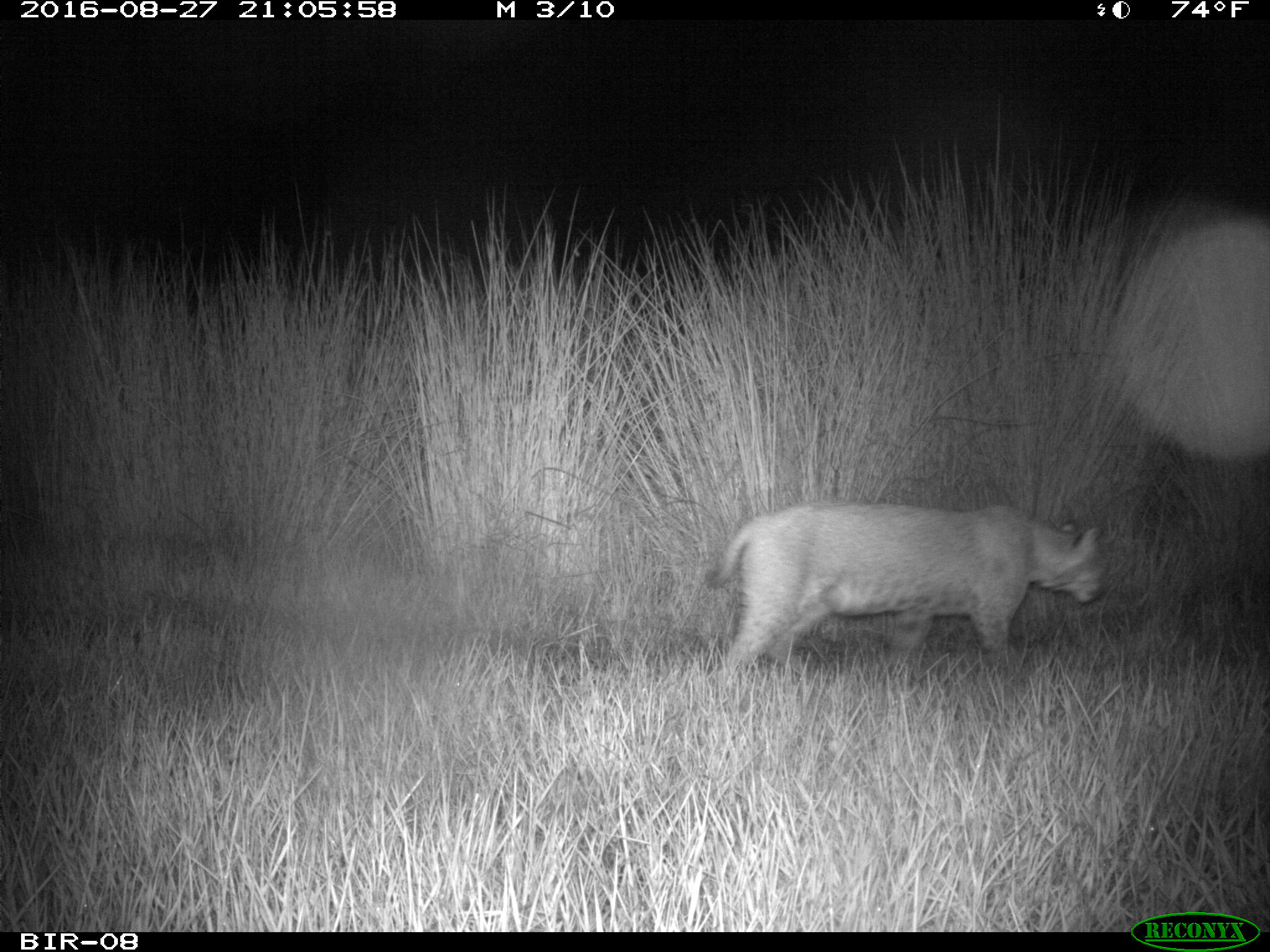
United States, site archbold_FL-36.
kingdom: Animalia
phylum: Chordata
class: Mammalia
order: Carnivora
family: Felidae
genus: Lynx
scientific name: Lynx rufus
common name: bobcat